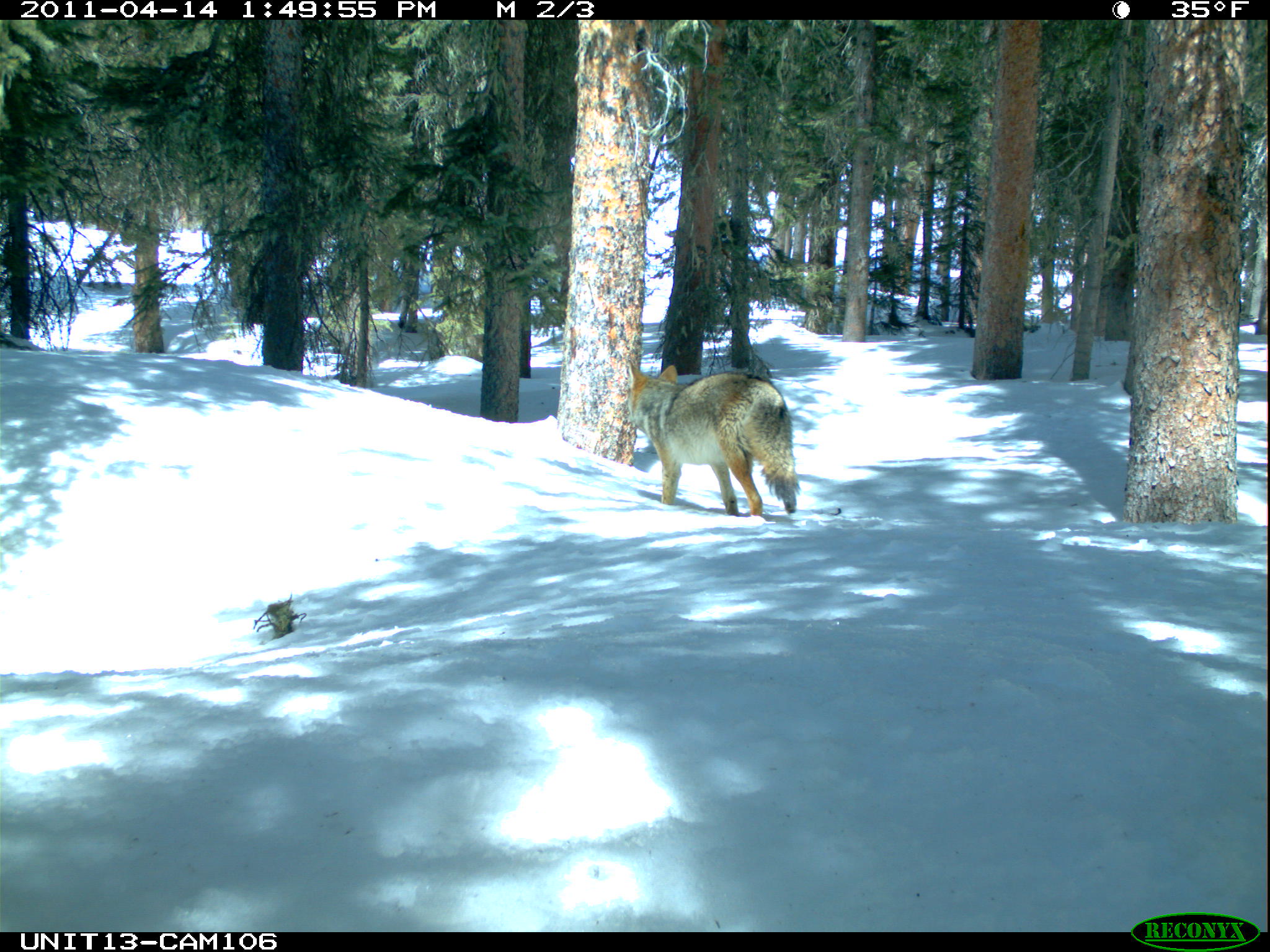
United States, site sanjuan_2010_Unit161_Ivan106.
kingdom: Animalia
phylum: Chordata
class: Mammalia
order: Carnivora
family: Canidae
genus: Canis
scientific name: Canis latrans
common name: coyote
Canis latrans (coyote).